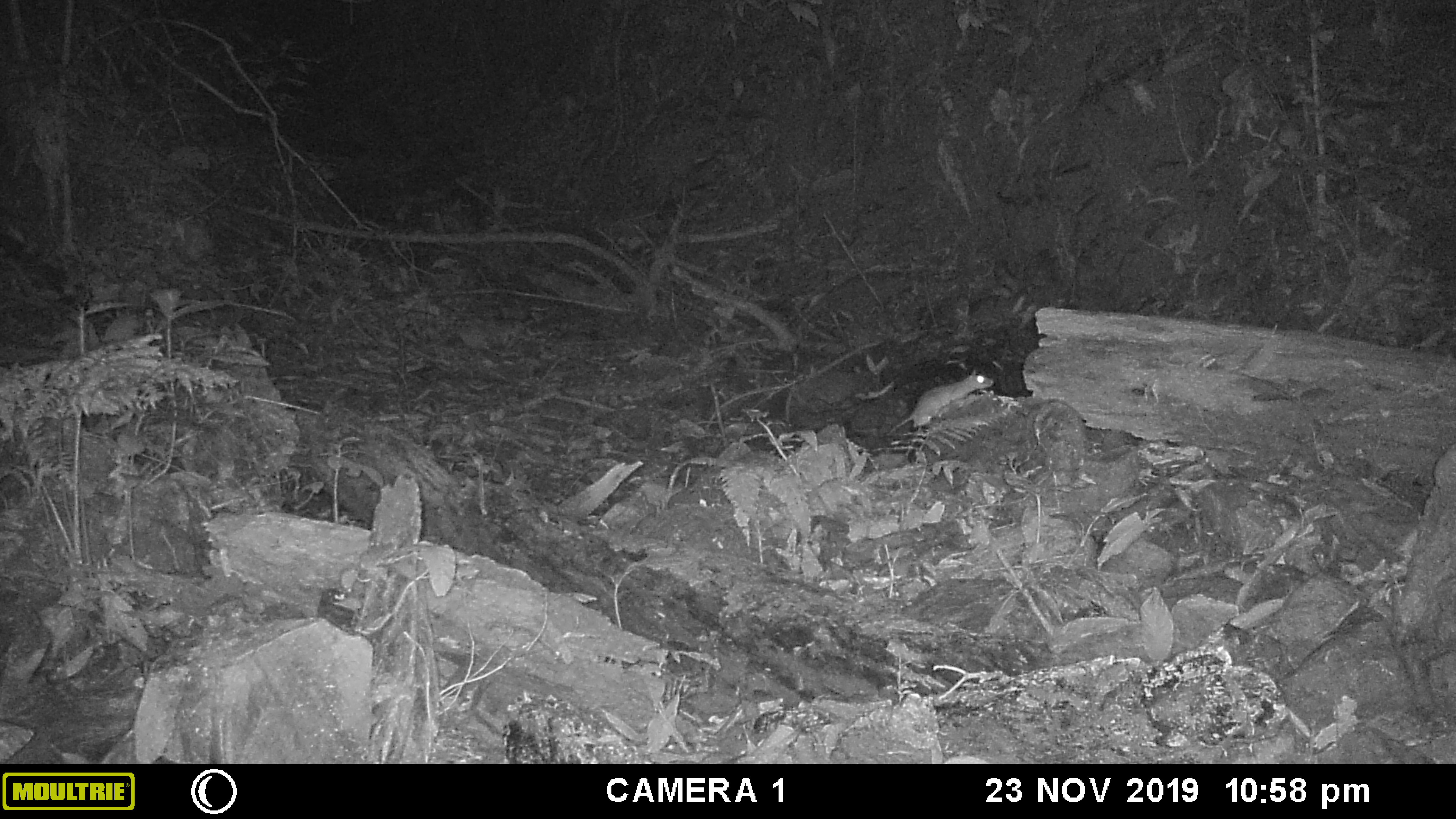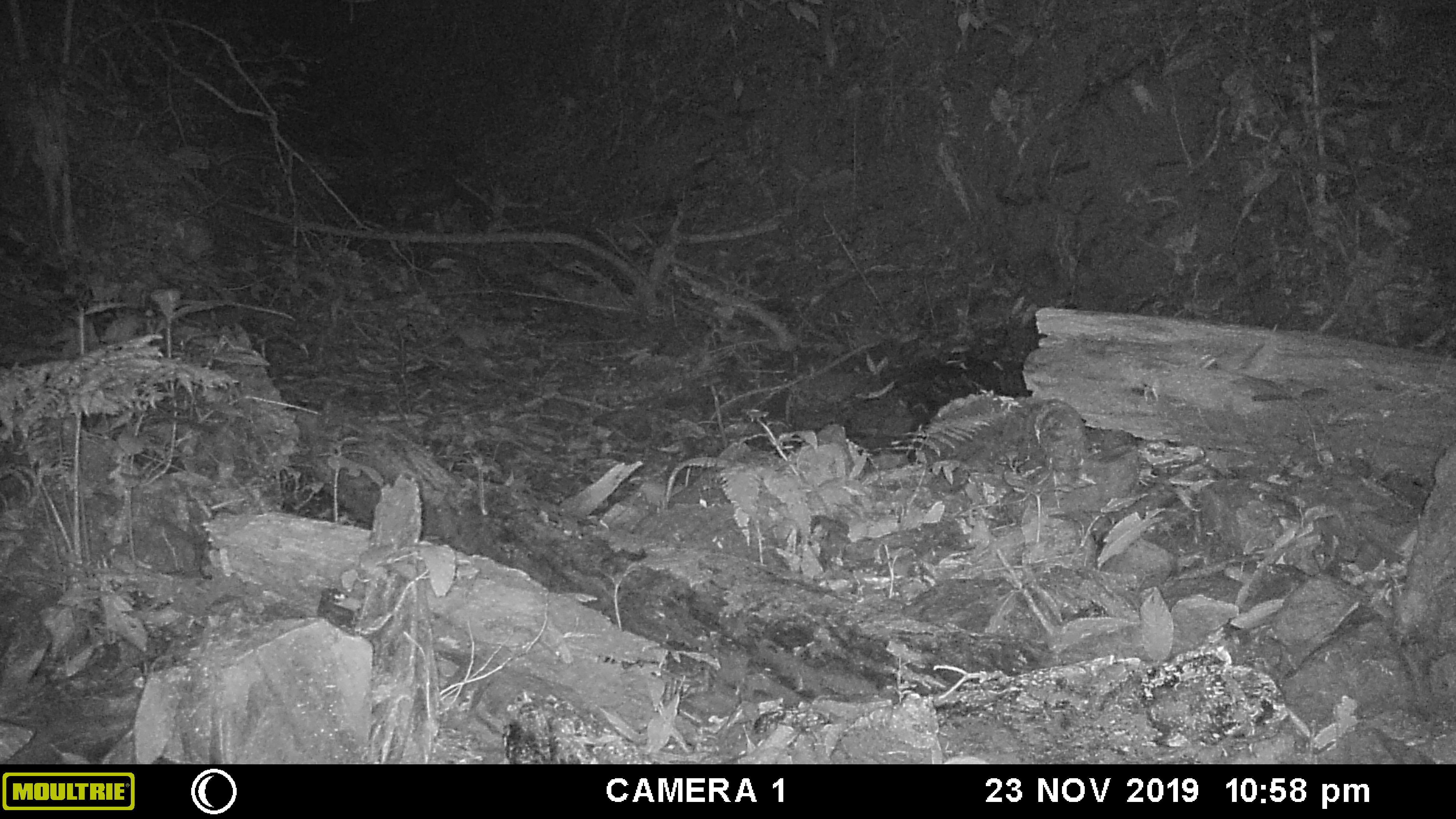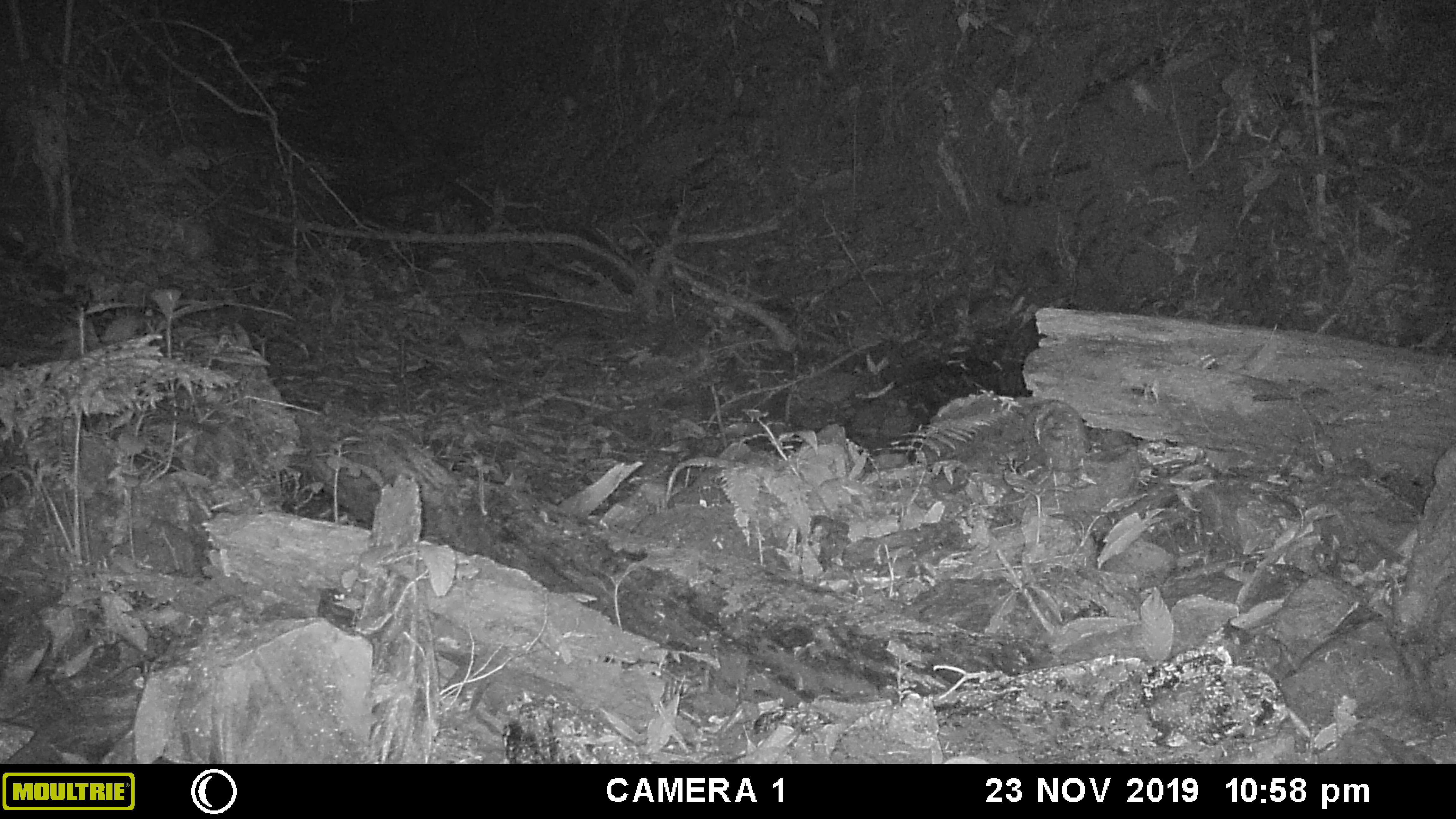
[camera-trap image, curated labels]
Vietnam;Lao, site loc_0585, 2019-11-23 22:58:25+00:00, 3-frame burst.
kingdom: Animalia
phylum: Chordata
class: Mammalia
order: Rodentia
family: Muridae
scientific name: Muridae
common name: old-world mice and rats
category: unidentified murid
Unidentified murid (old-world mice and rats) (Muridae). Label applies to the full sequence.